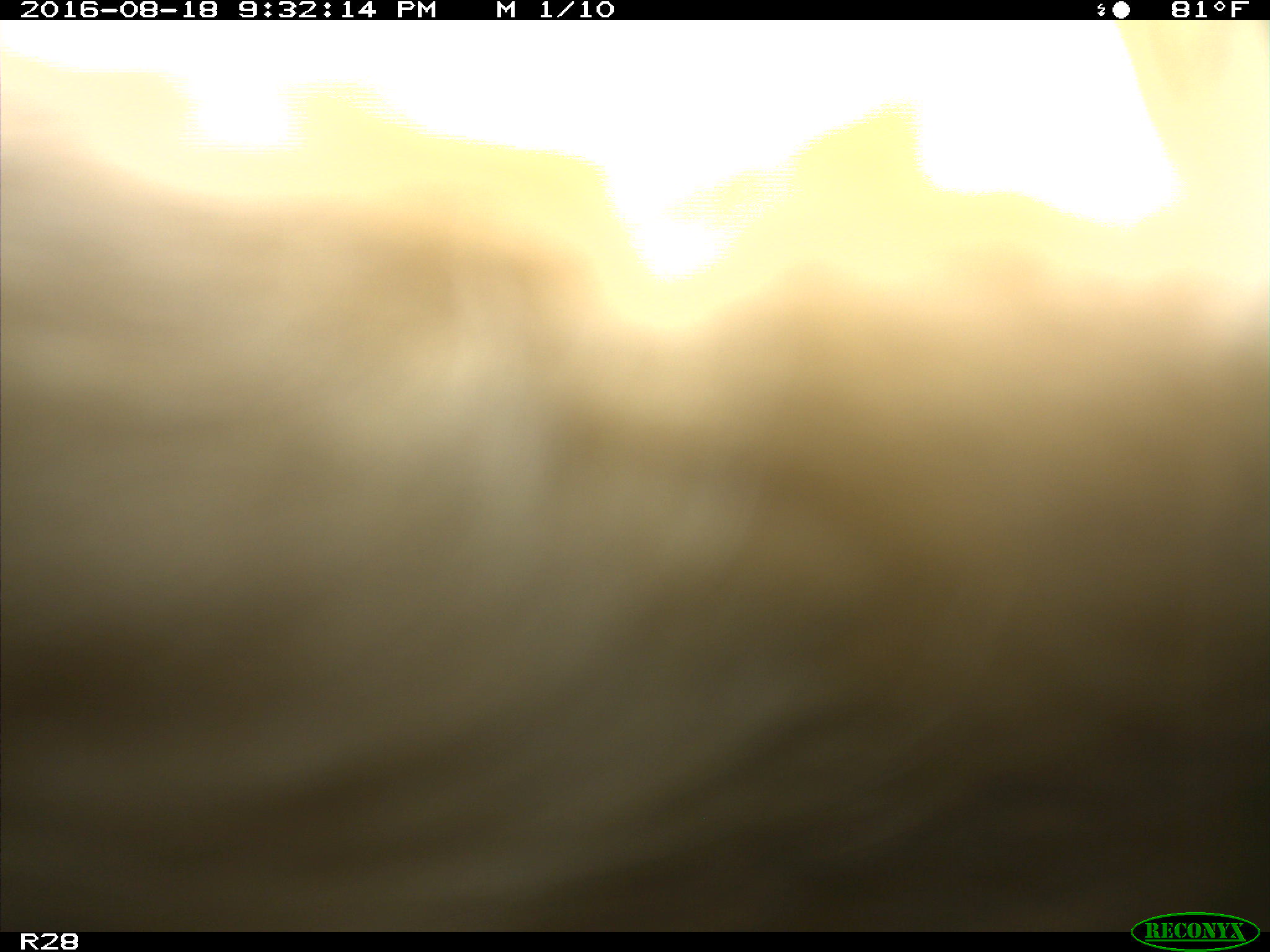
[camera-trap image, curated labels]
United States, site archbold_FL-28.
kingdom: Animalia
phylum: Chordata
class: Mammalia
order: Artiodactyla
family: Bovidae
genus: Bos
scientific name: Bos taurus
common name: domestic cow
Bos taurus (domestic cow).